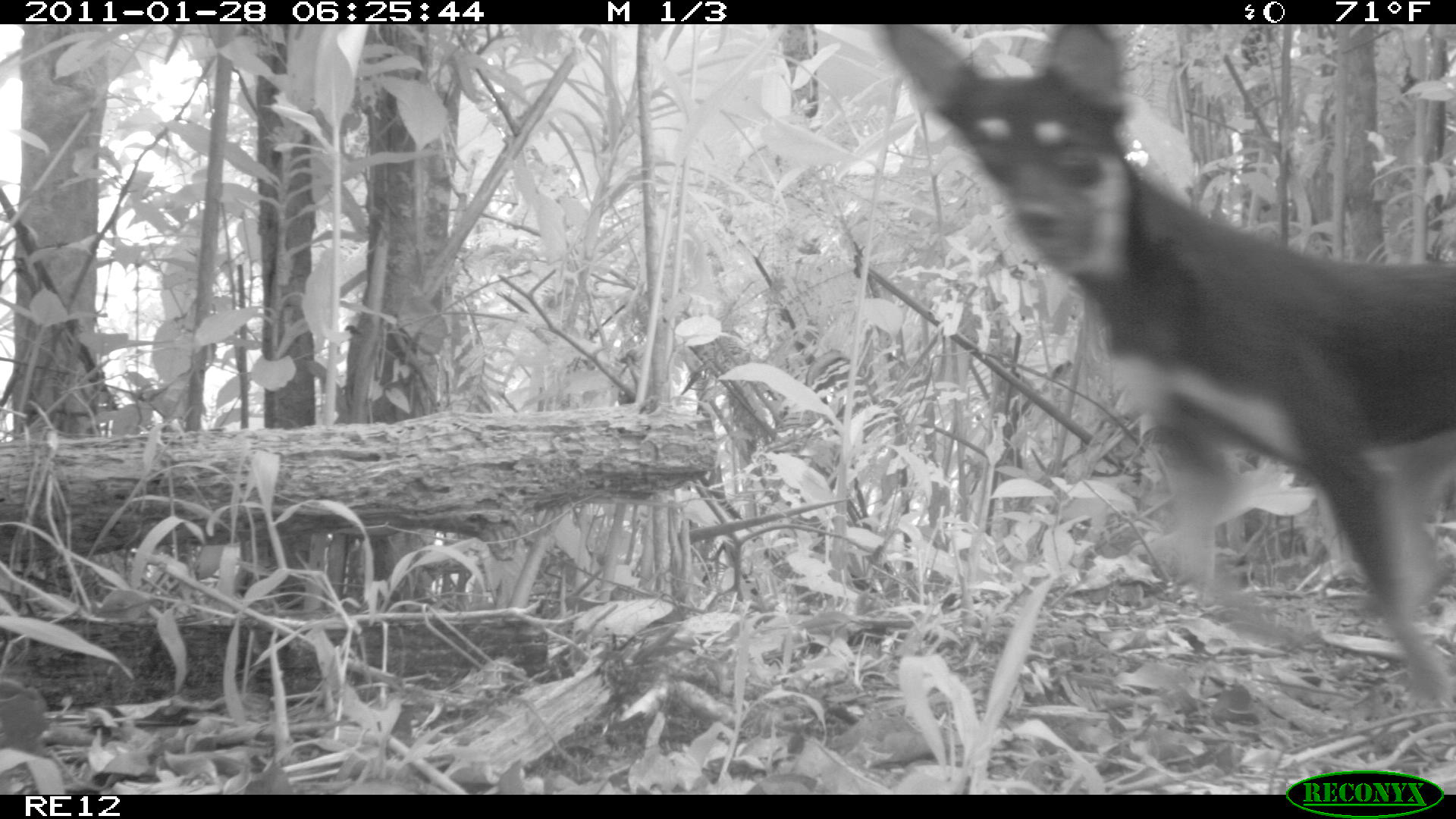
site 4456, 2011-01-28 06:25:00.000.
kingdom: Animalia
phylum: Chordata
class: Mammalia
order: Carnivora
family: Canidae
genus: Canis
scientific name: Canis familiaris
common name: domestic dog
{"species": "Canis familiaris (domestic dog)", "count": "1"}